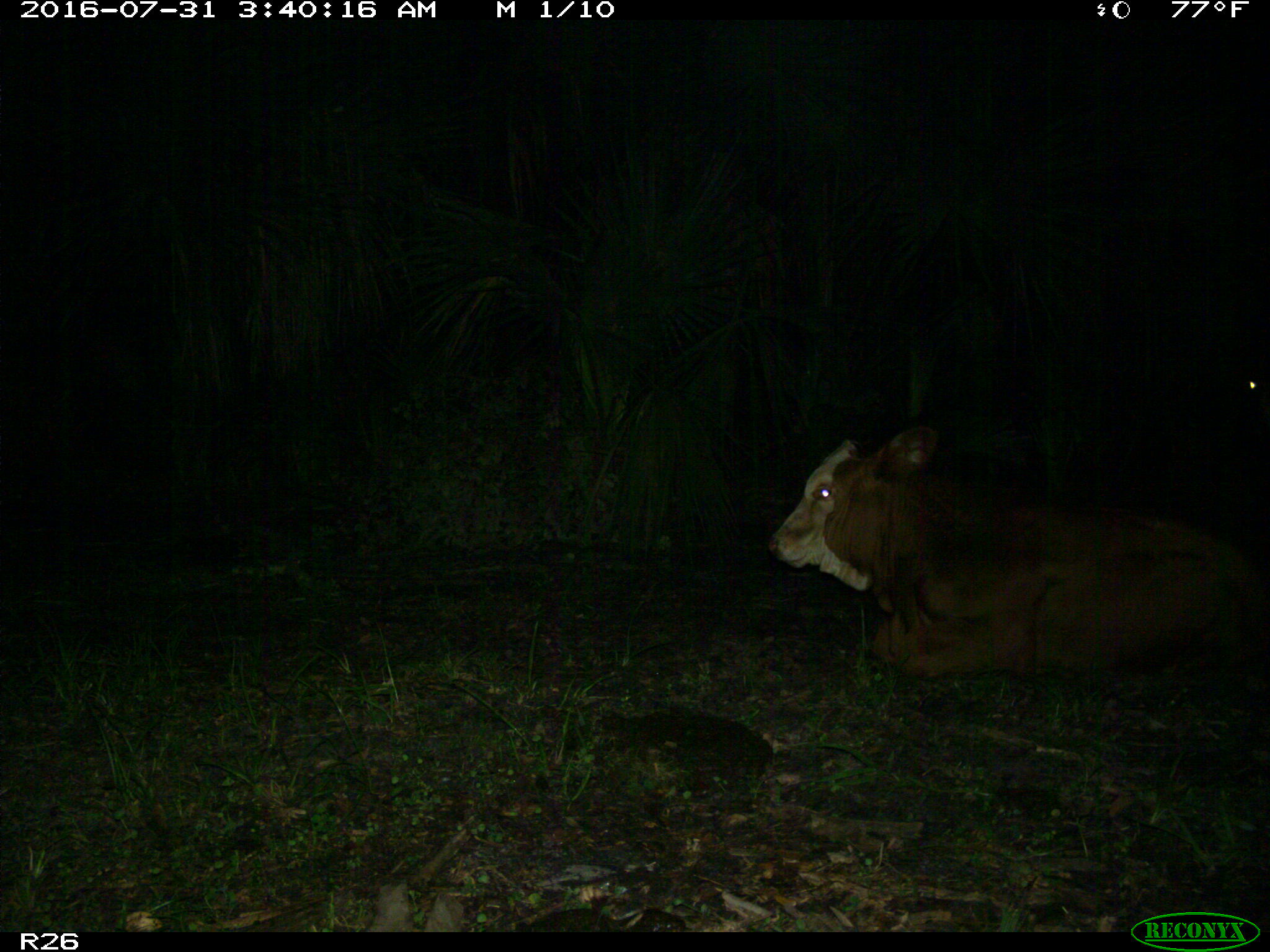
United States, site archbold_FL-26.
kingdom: Animalia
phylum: Chordata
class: Mammalia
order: Artiodactyla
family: Bovidae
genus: Bos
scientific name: Bos taurus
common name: domestic cow